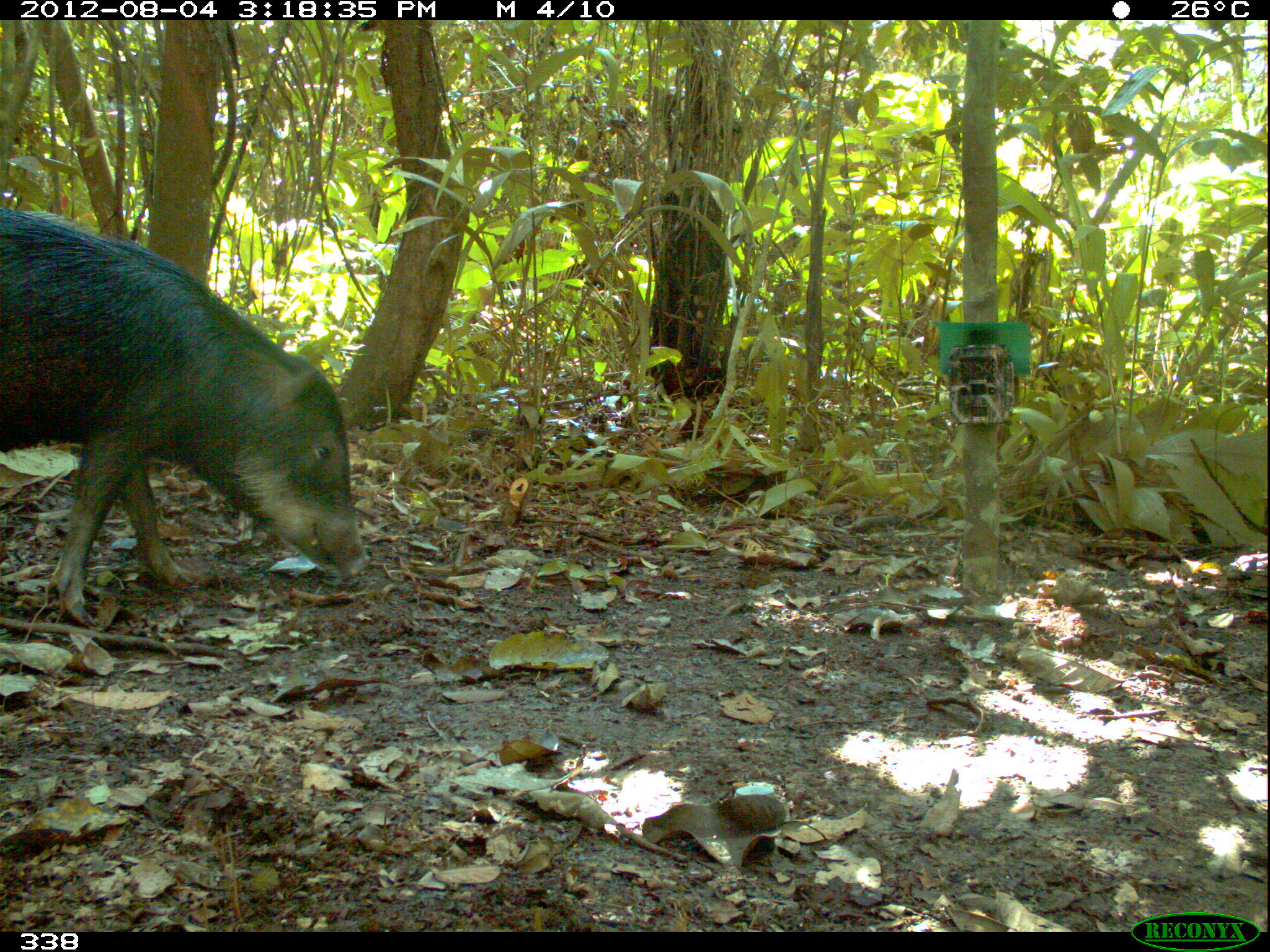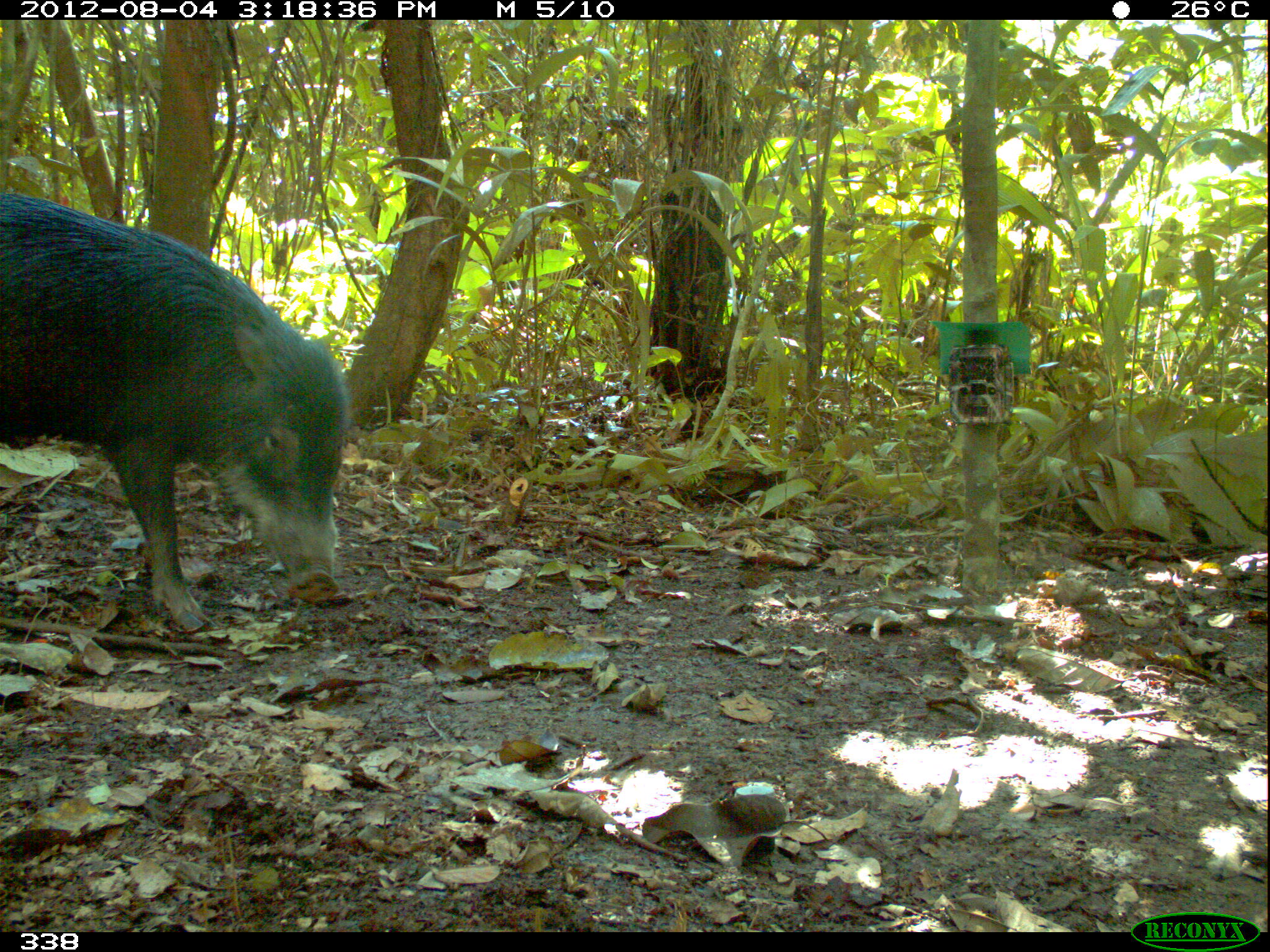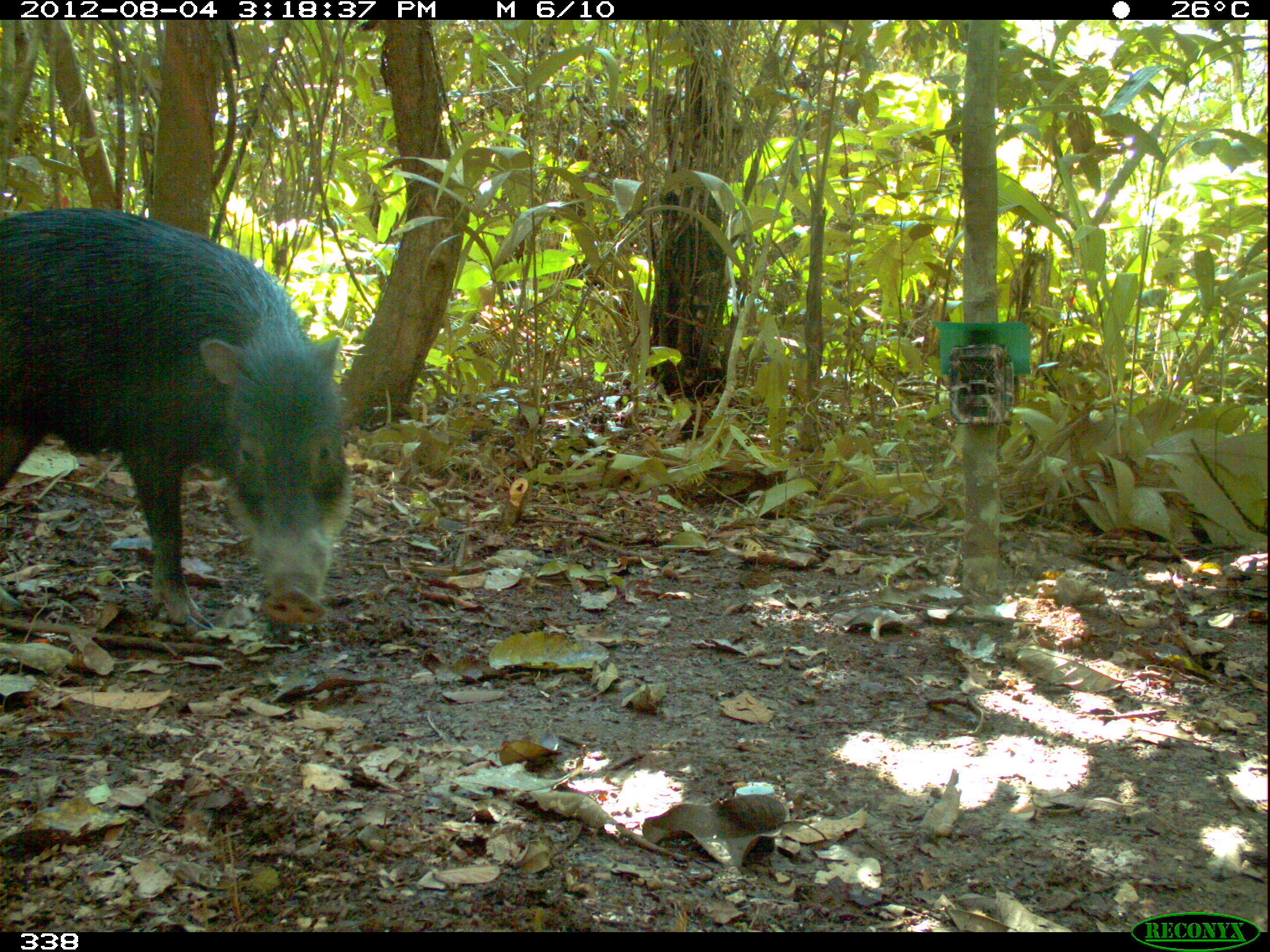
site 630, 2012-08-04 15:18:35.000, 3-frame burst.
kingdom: Animalia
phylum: Chordata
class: Mammalia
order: Artiodactyla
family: Tayassuidae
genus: Tayassu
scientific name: Tayassu pecari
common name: white-lipped peccary